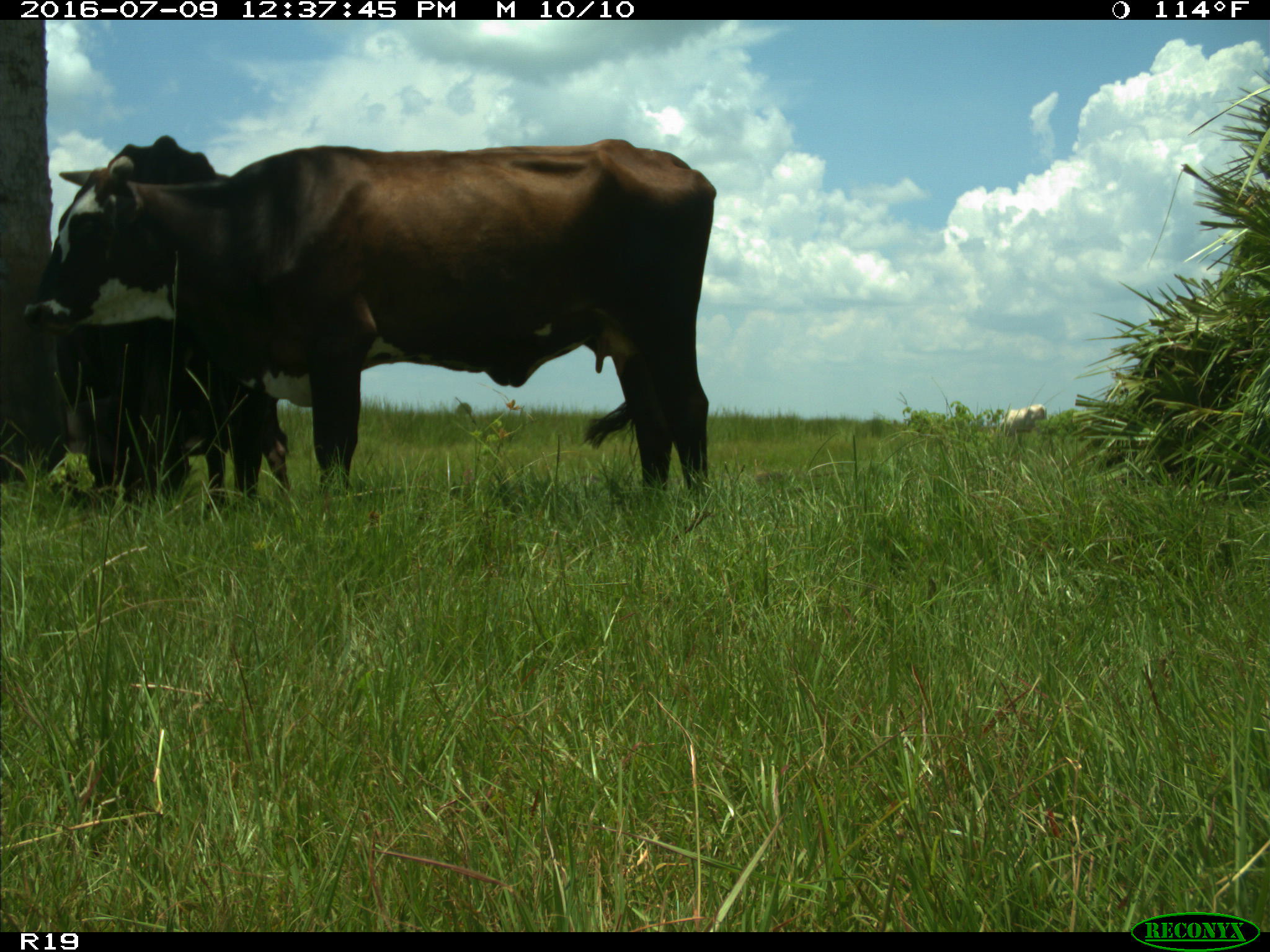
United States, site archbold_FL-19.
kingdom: Animalia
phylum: Chordata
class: Mammalia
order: Artiodactyla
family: Bovidae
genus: Bos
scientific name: Bos taurus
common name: domestic cow